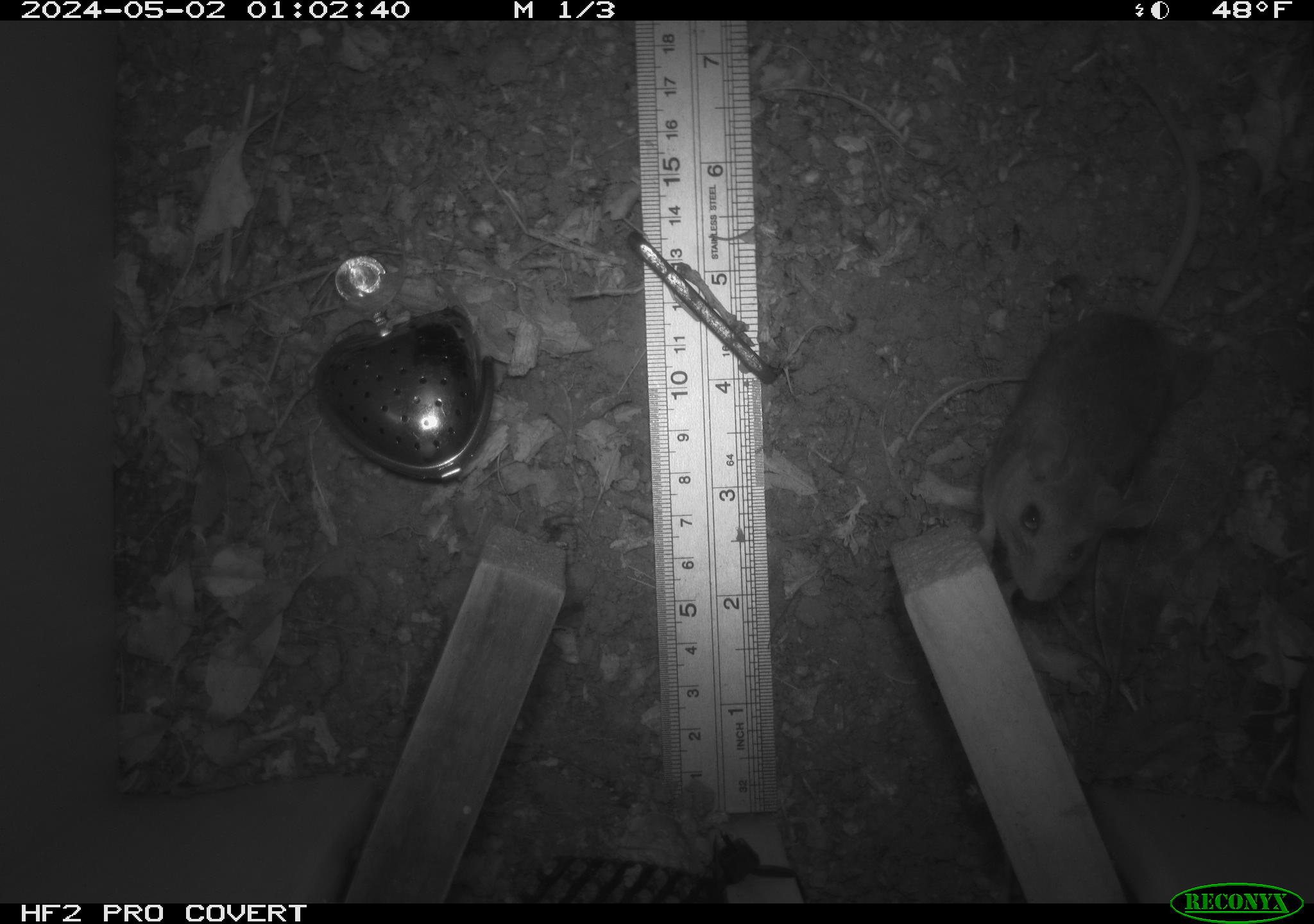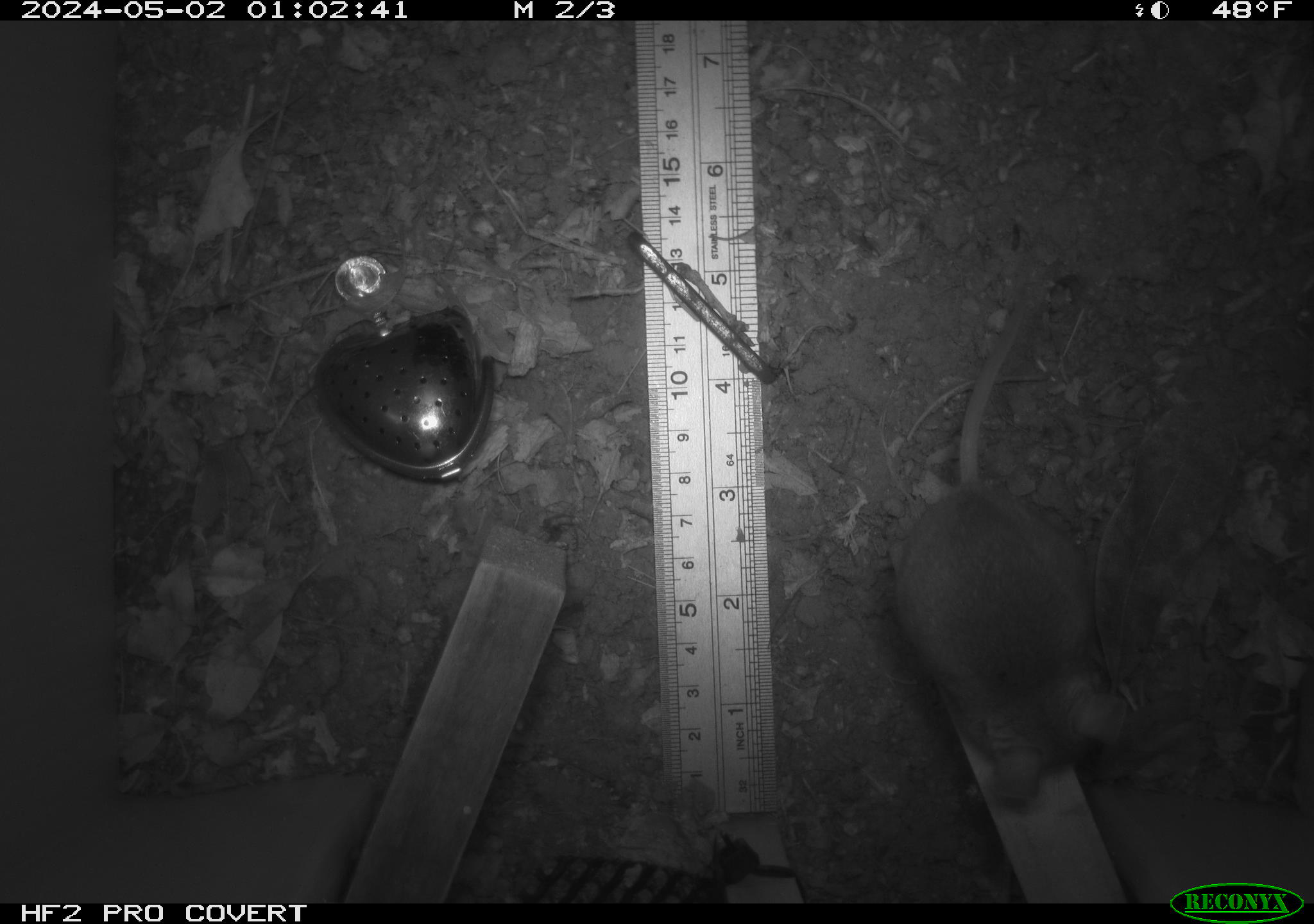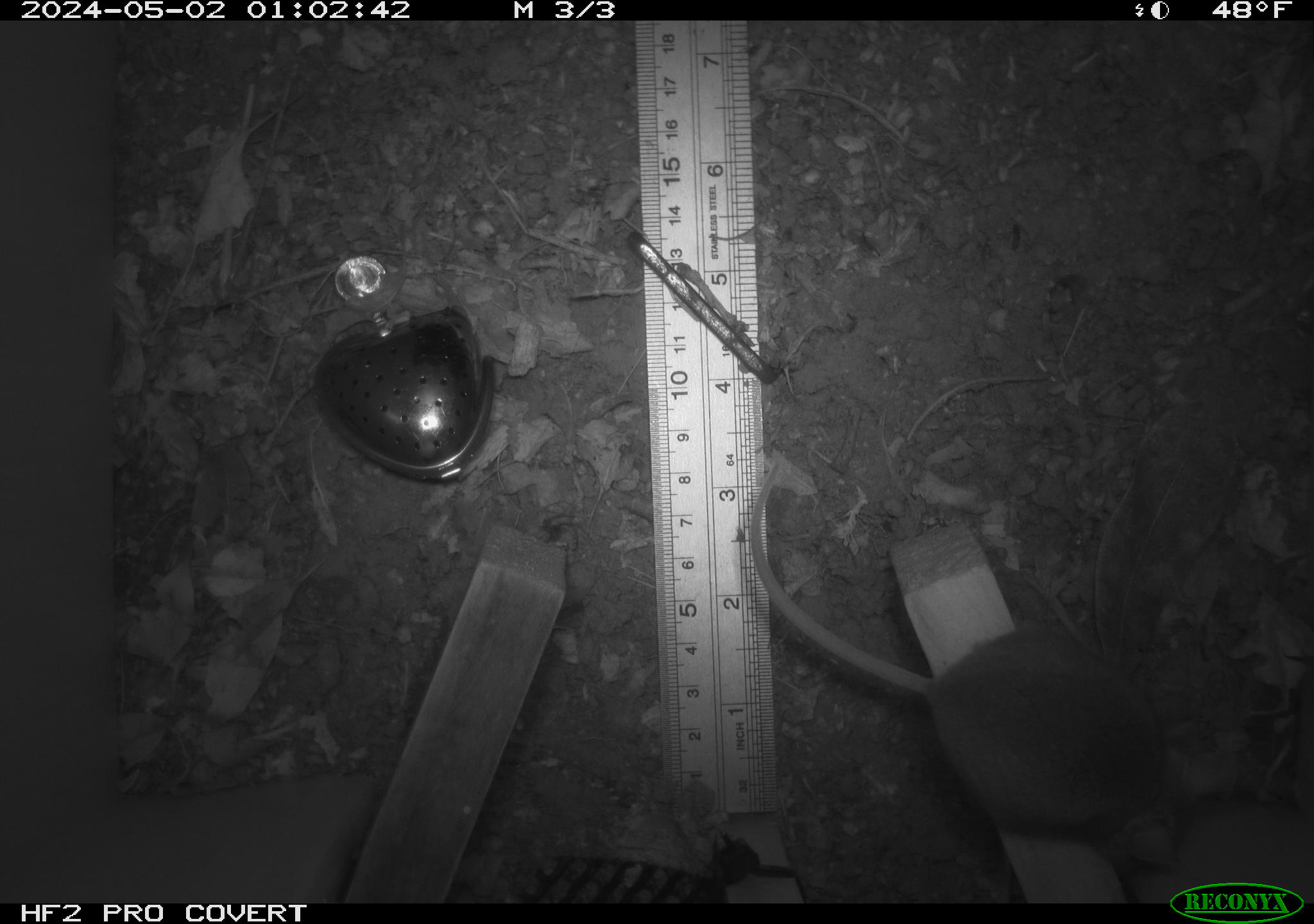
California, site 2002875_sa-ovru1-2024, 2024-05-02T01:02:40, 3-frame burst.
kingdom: Animalia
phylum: Chordata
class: Mammalia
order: Rodentia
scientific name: Rodentia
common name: rodent